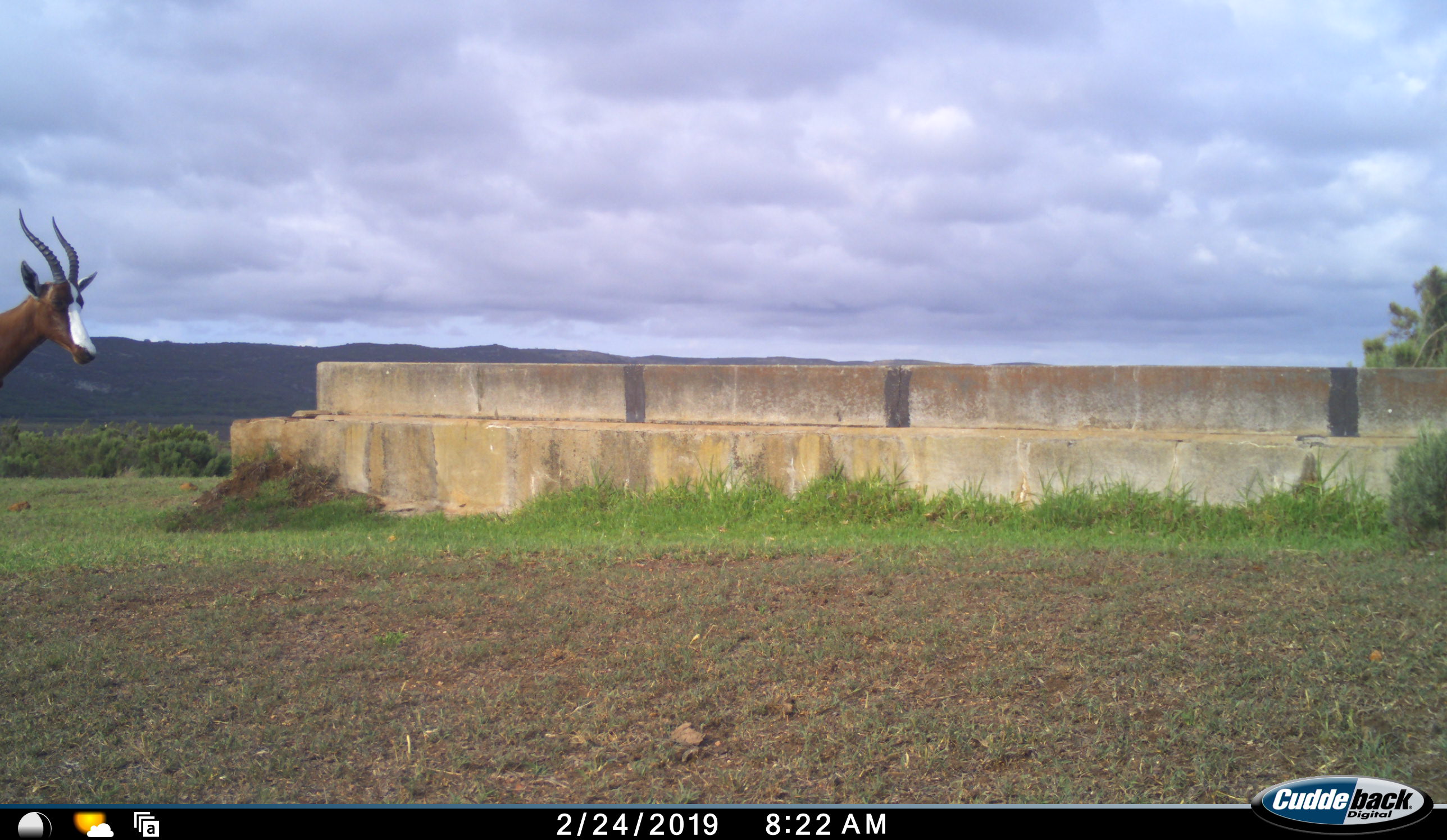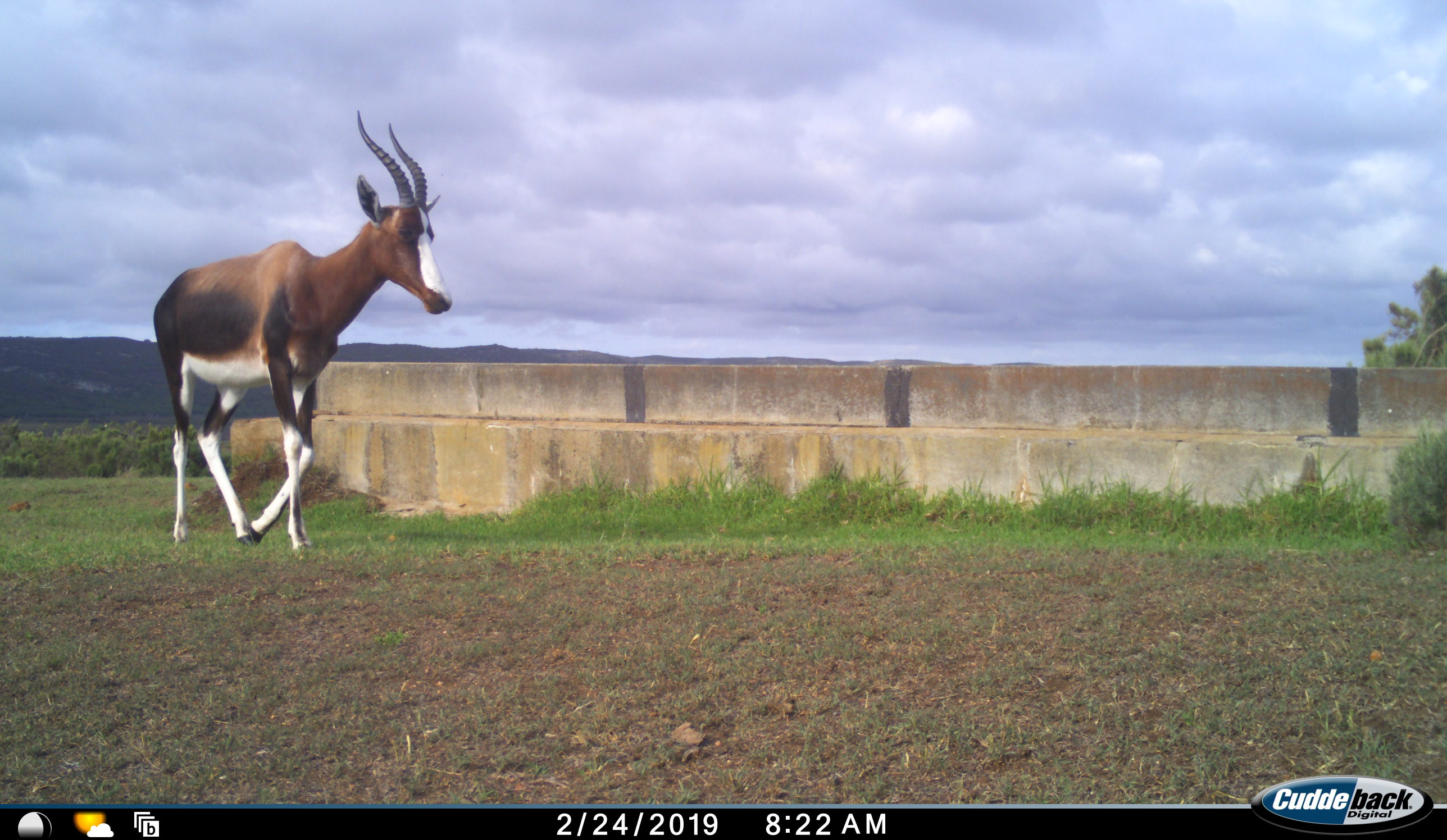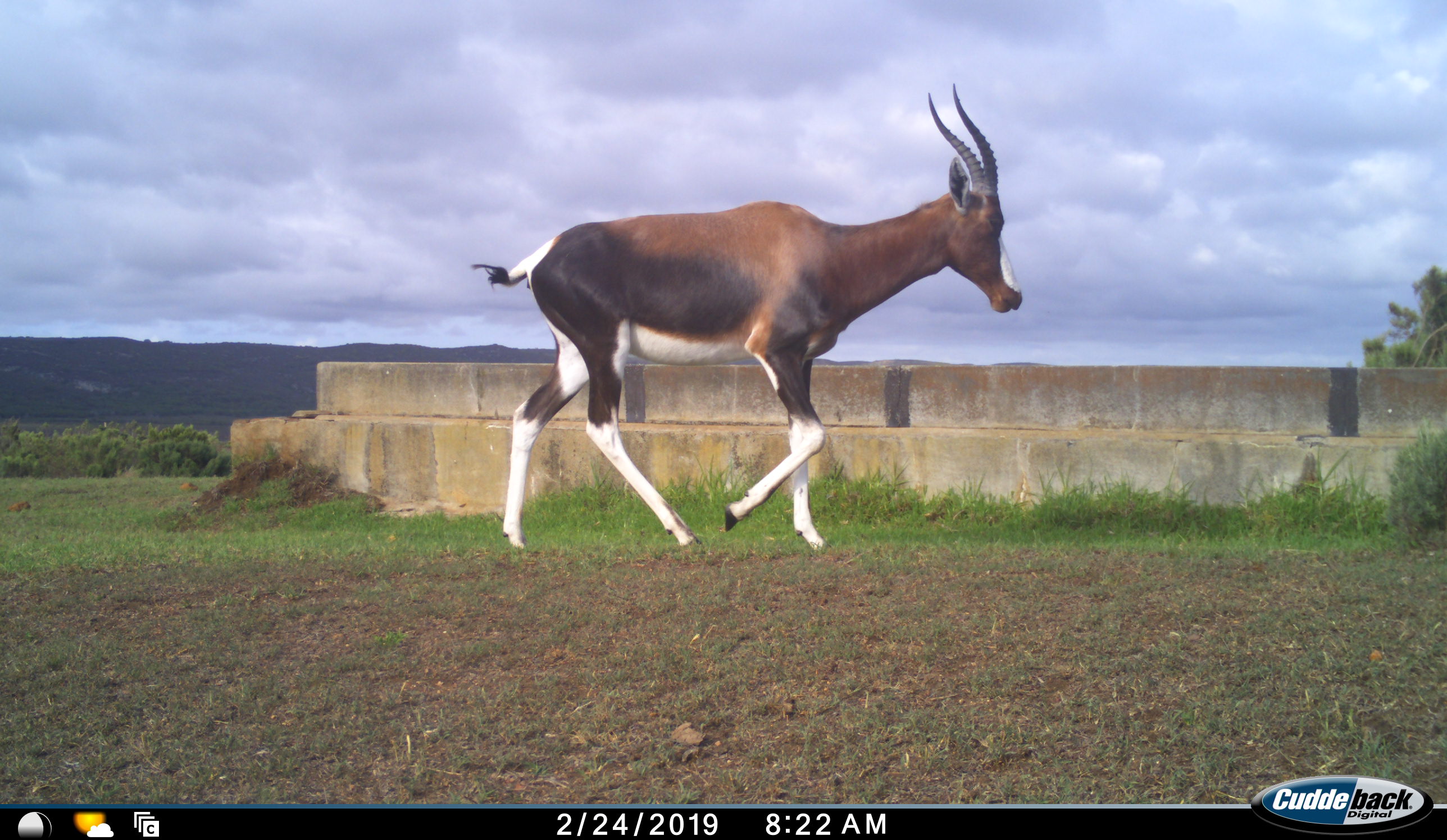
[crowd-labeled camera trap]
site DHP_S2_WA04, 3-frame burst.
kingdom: Animalia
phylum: Chordata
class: Mammalia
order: Artiodactyla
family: Bovidae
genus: Damaliscus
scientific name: Damaliscus pygargus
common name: bontebok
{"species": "bontebok (Damaliscus pygargus)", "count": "1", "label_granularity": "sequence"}